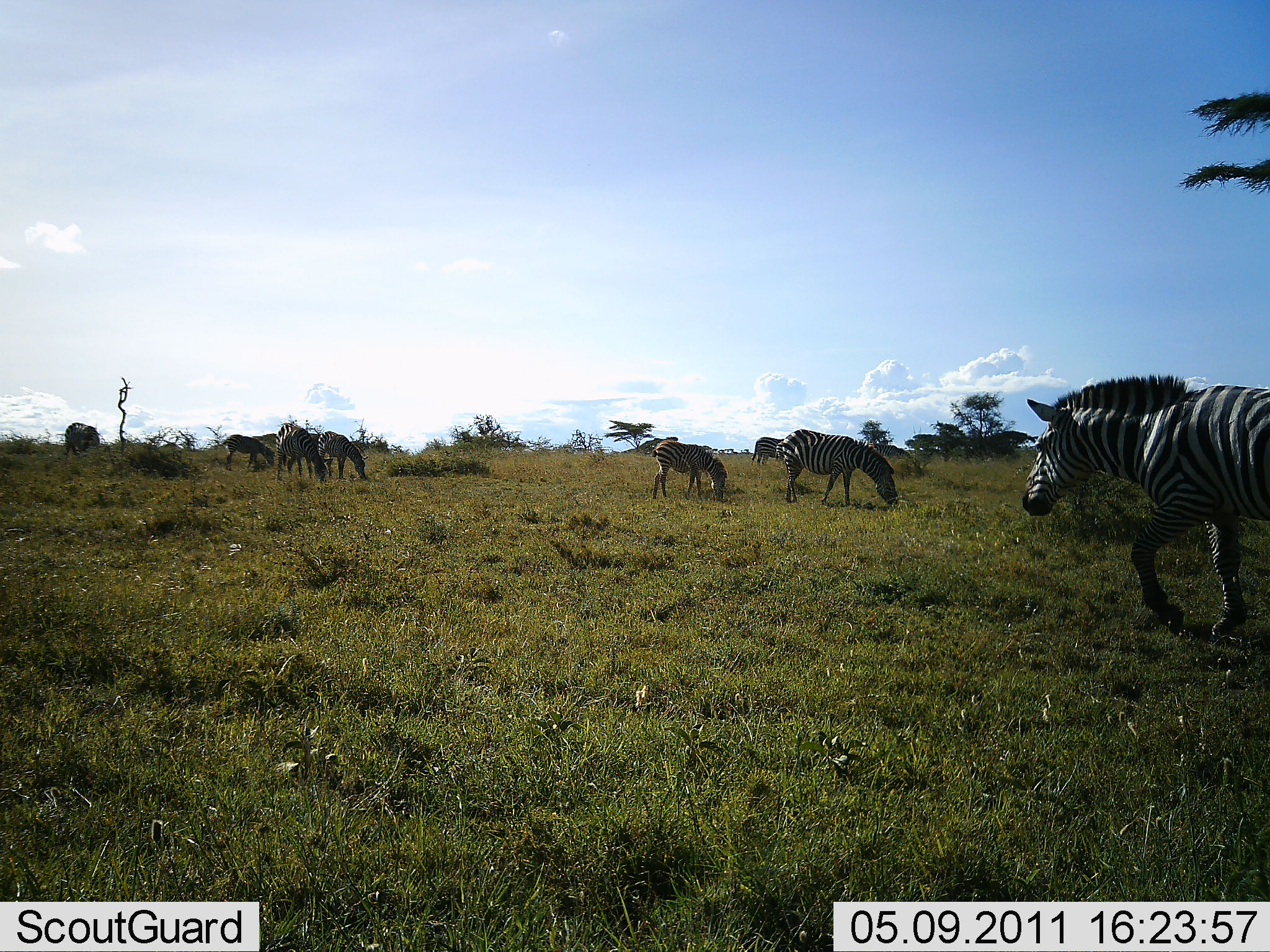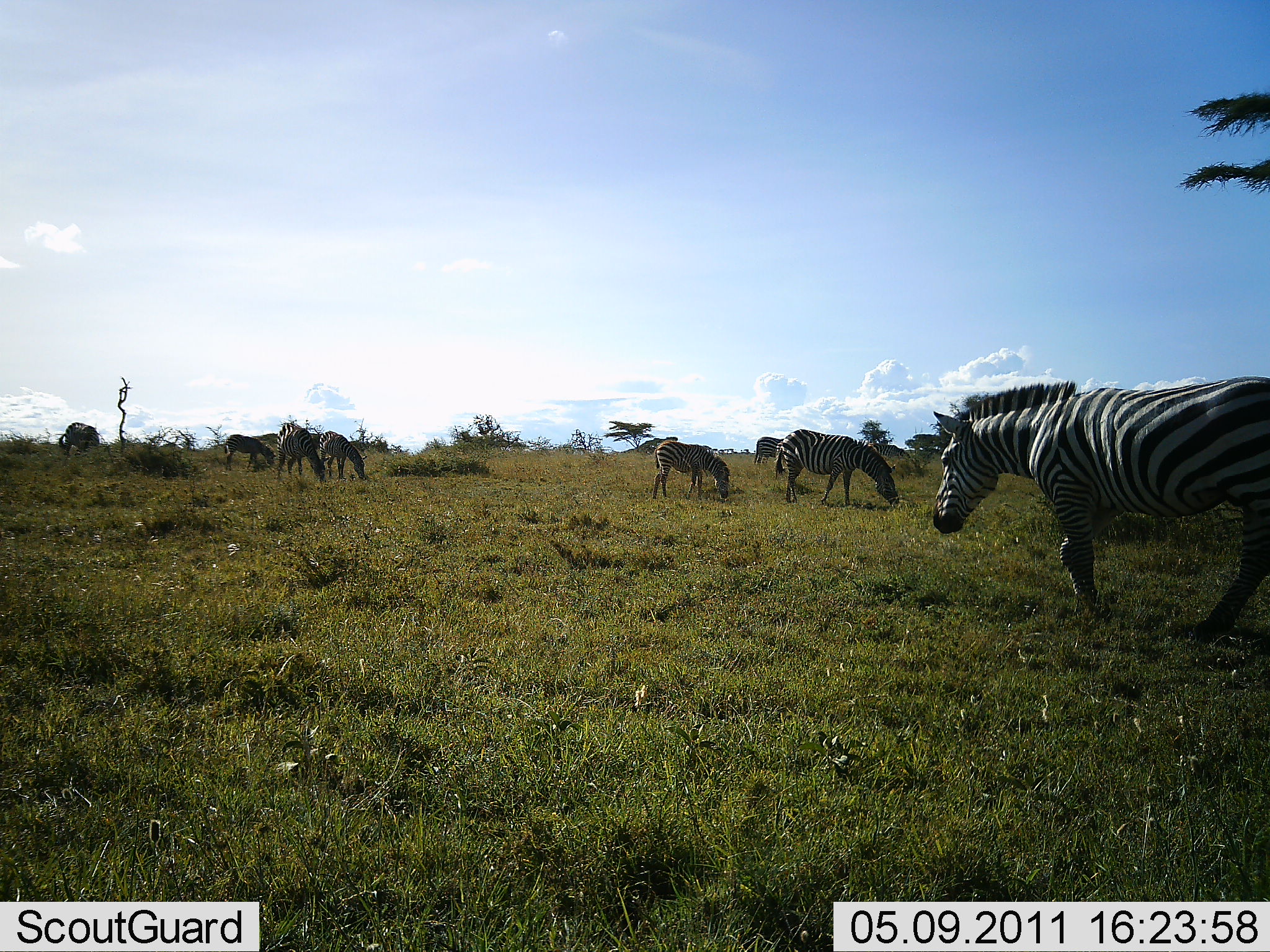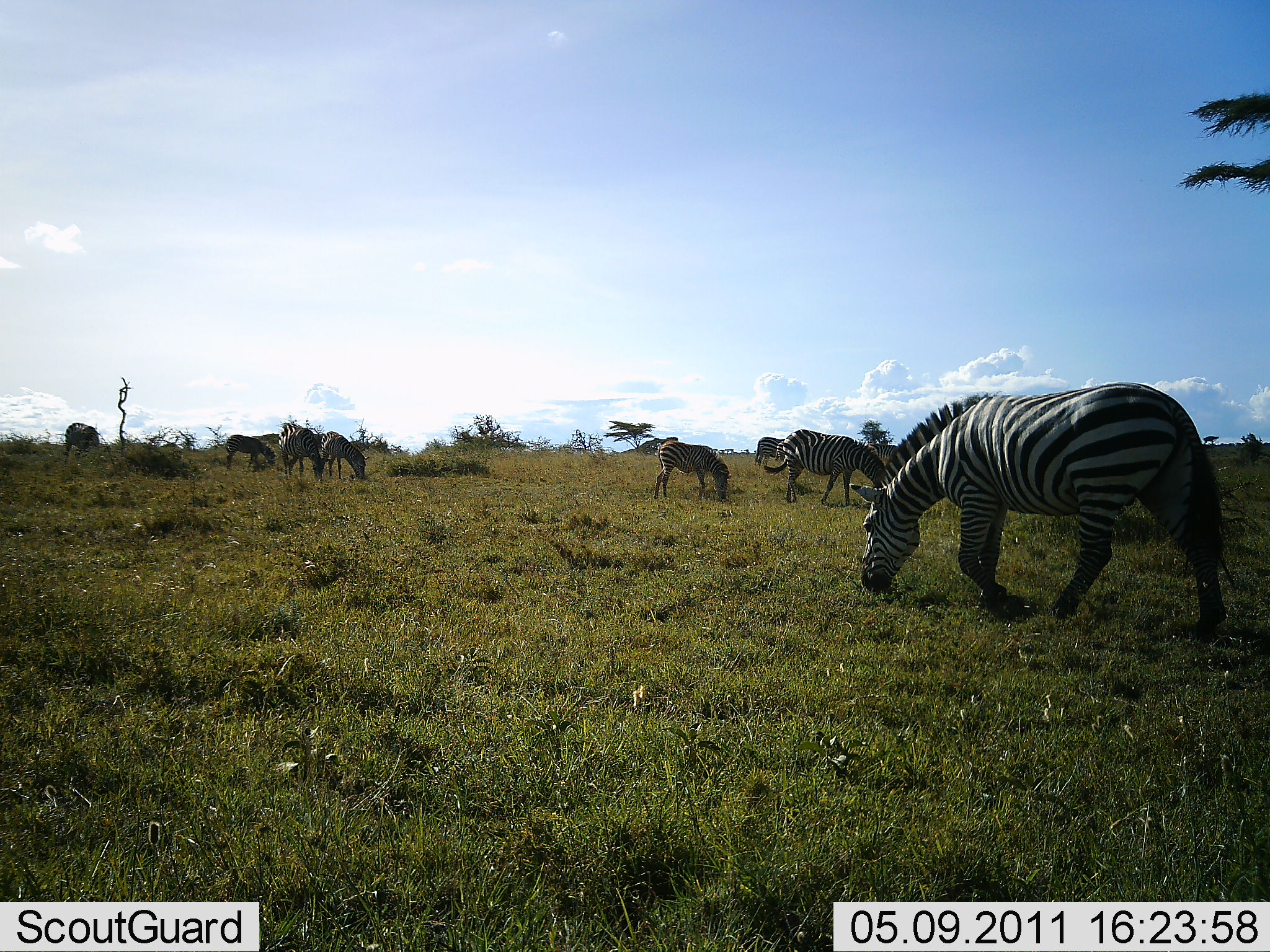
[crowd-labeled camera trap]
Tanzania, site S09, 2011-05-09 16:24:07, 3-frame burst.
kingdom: Animalia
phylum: Chordata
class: Mammalia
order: Perissodactyla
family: Equidae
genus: Equus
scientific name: Equus quagga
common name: plains zebra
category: zebra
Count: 8.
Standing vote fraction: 36%.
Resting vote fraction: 0%.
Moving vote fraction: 50%.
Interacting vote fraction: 0%.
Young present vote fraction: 29%.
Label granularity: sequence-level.